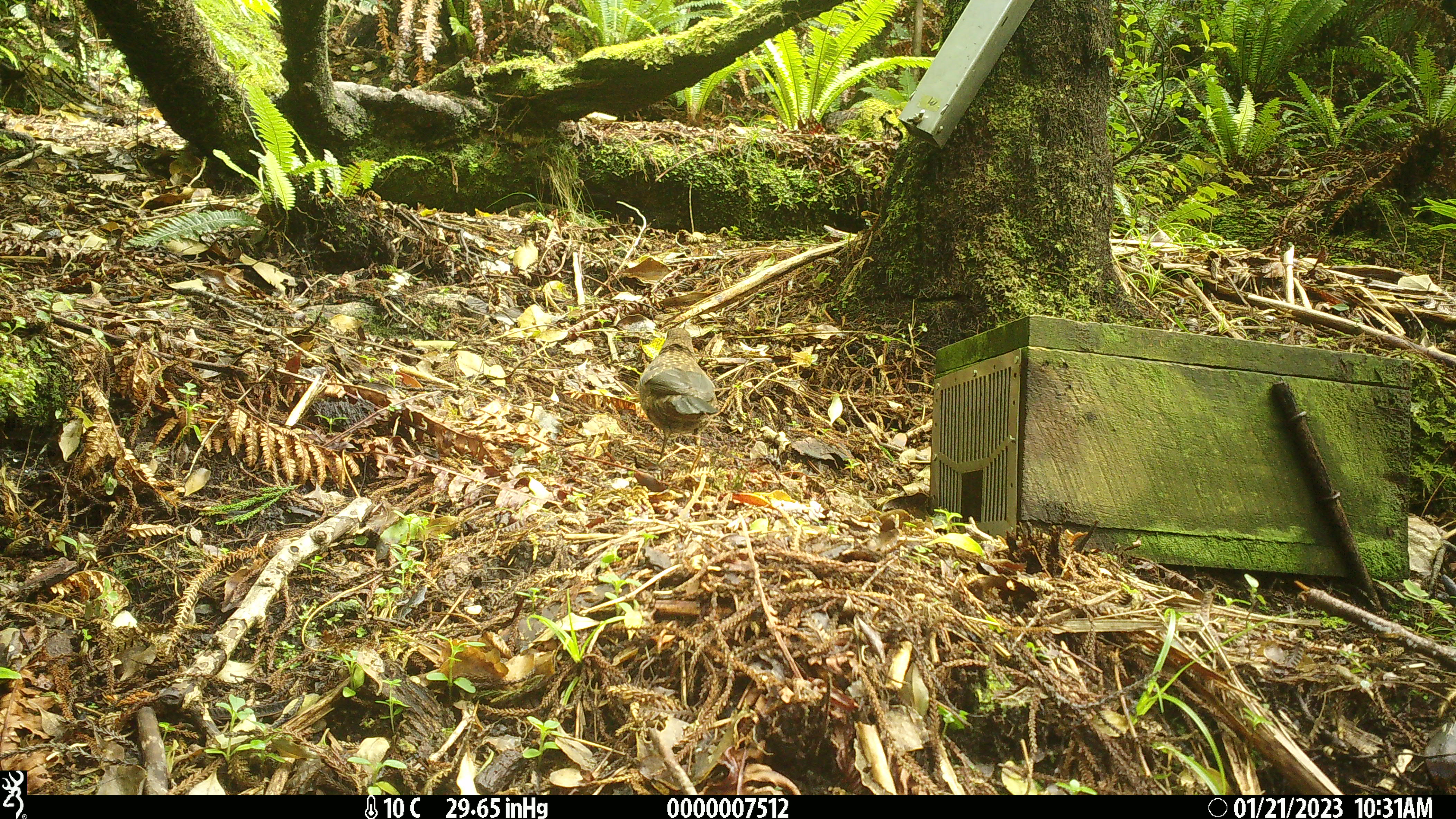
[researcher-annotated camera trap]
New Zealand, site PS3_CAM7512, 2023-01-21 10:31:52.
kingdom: Animalia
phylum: Chordata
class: Aves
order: Passeriformes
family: Turdidae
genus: Turdus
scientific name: Turdus merula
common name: eurasian blackbird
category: blackbird